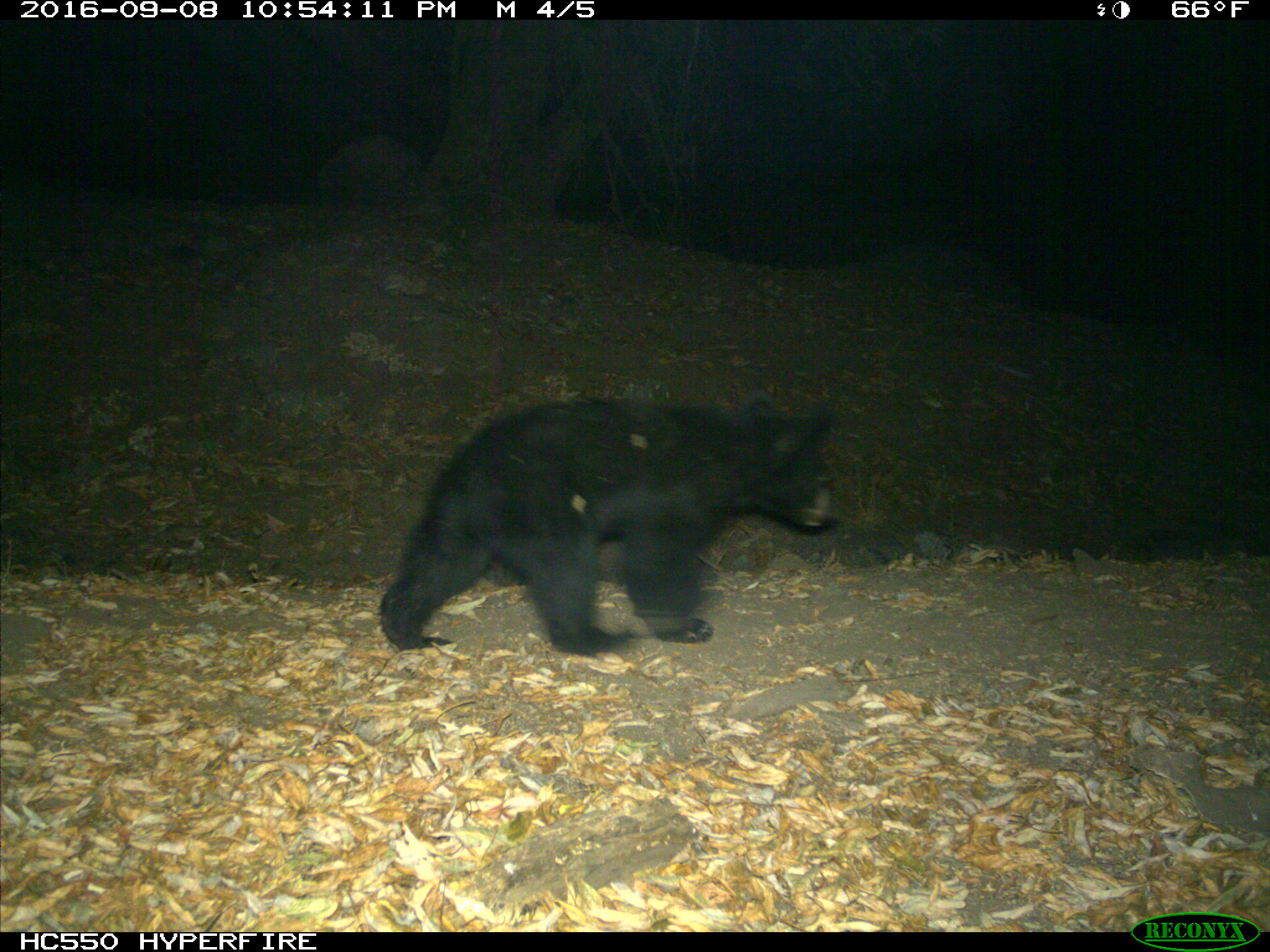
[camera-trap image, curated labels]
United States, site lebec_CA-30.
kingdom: Animalia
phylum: Chordata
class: Mammalia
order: Carnivora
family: Ursidae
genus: Ursus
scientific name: Ursus americanus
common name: american black bear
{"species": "Ursus americanus (american black bear)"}